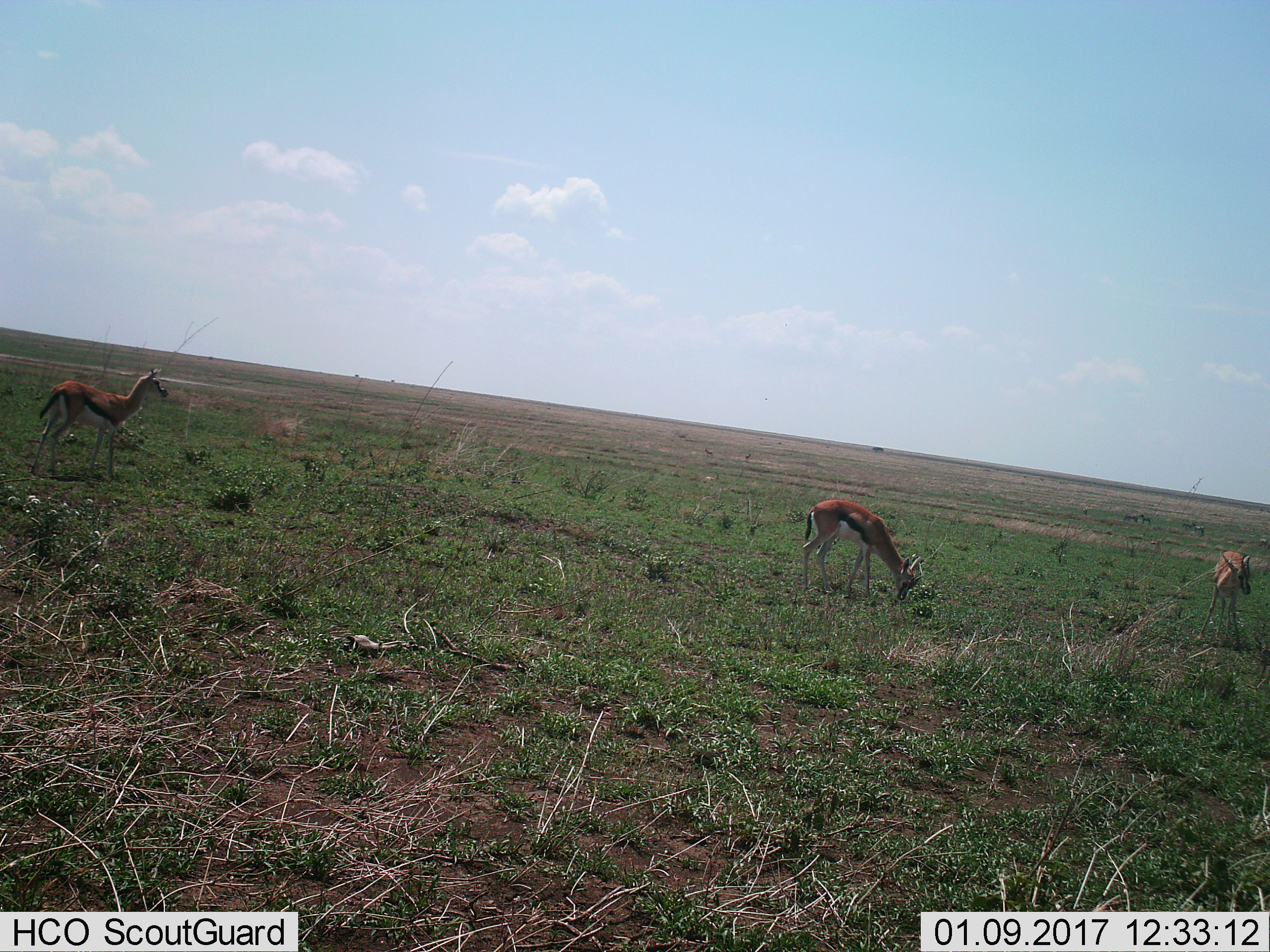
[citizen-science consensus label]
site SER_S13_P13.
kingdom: Animalia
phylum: Chordata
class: Mammalia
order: Artiodactyla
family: Bovidae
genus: Eudorcas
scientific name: Eudorcas thomsonii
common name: thomson's gazelle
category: gazellethomsons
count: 3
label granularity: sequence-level